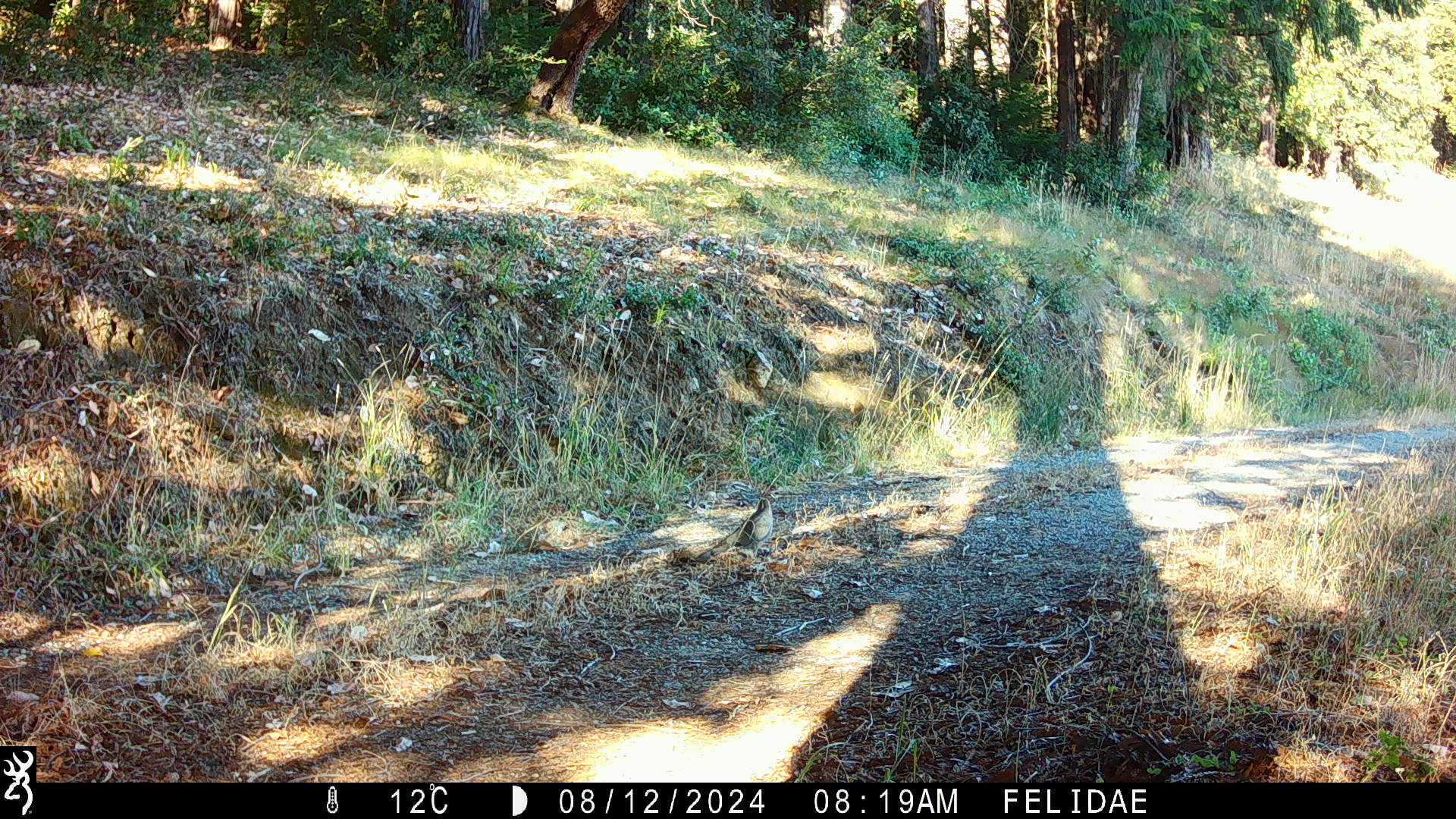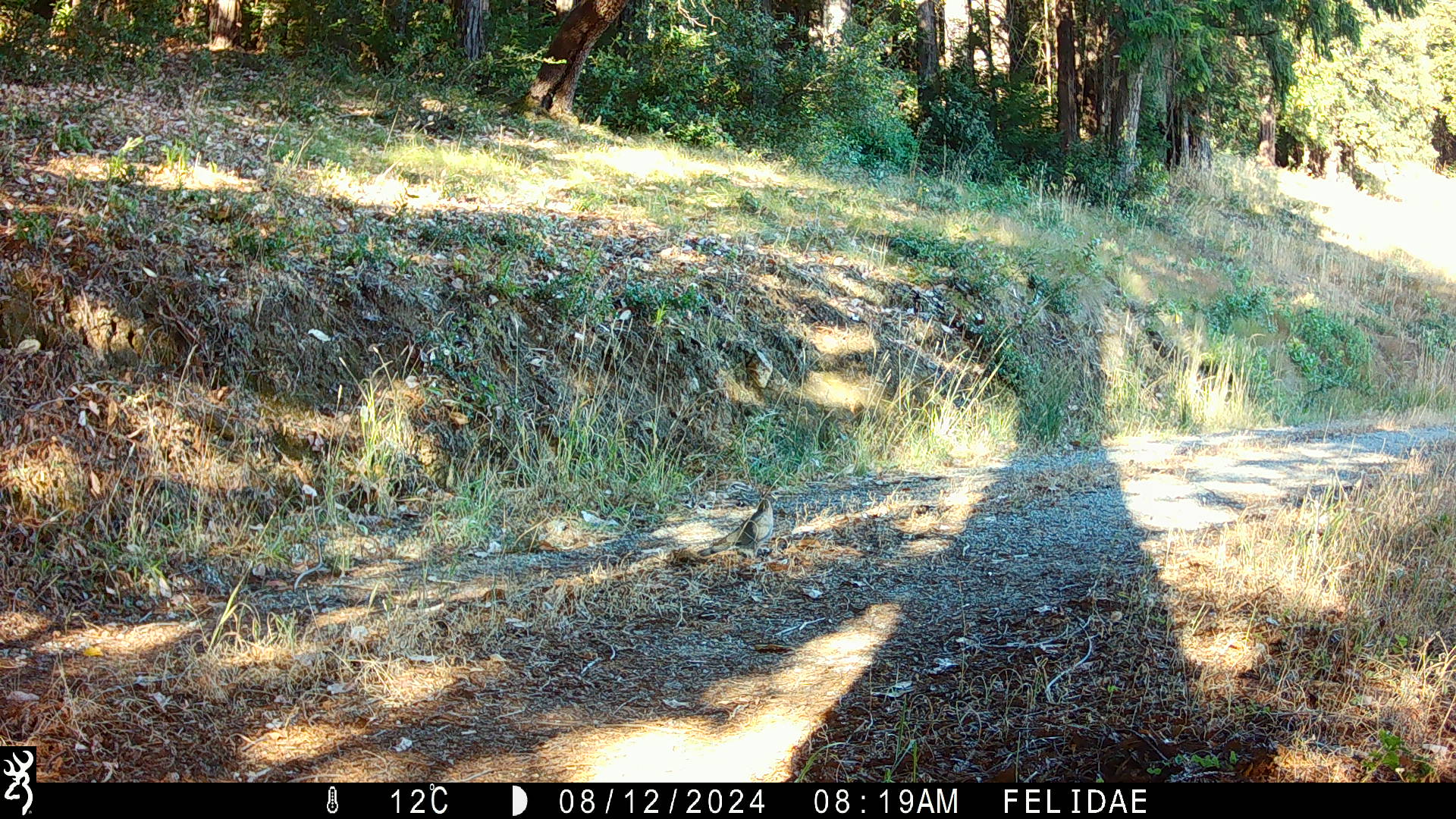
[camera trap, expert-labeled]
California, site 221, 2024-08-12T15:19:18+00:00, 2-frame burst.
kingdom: Animalia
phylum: Chordata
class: Aves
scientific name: Aves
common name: bird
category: unknown bird